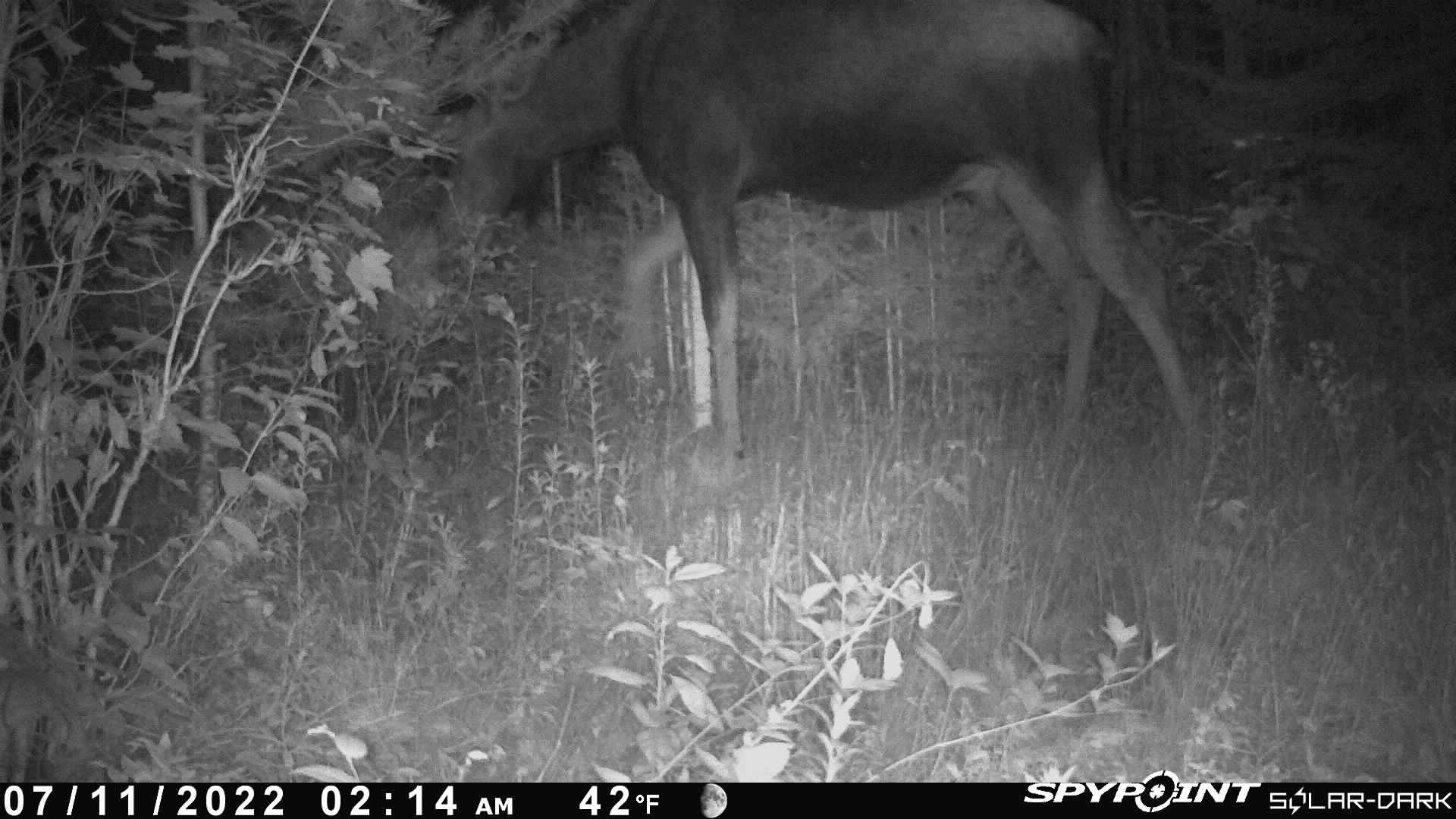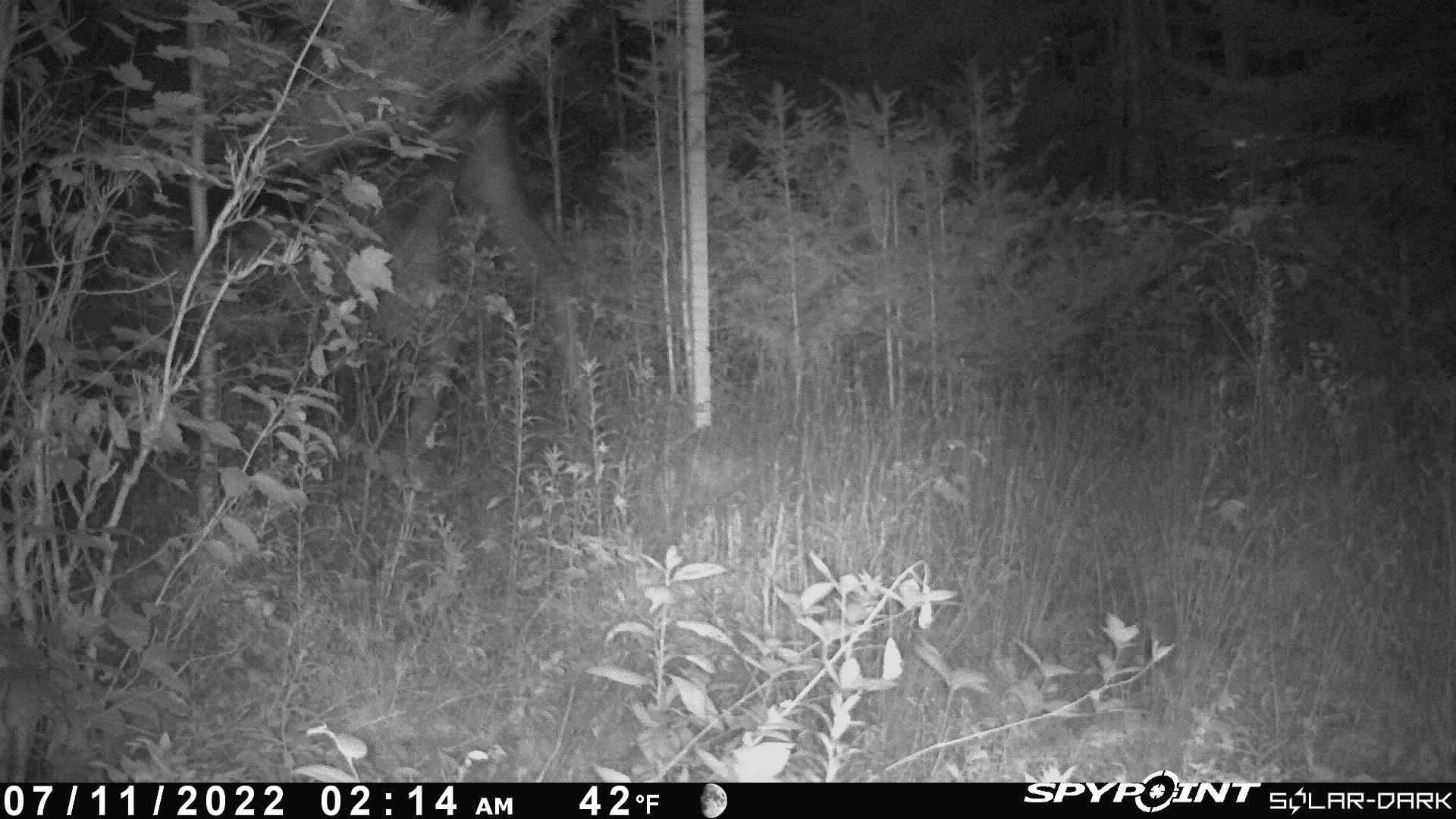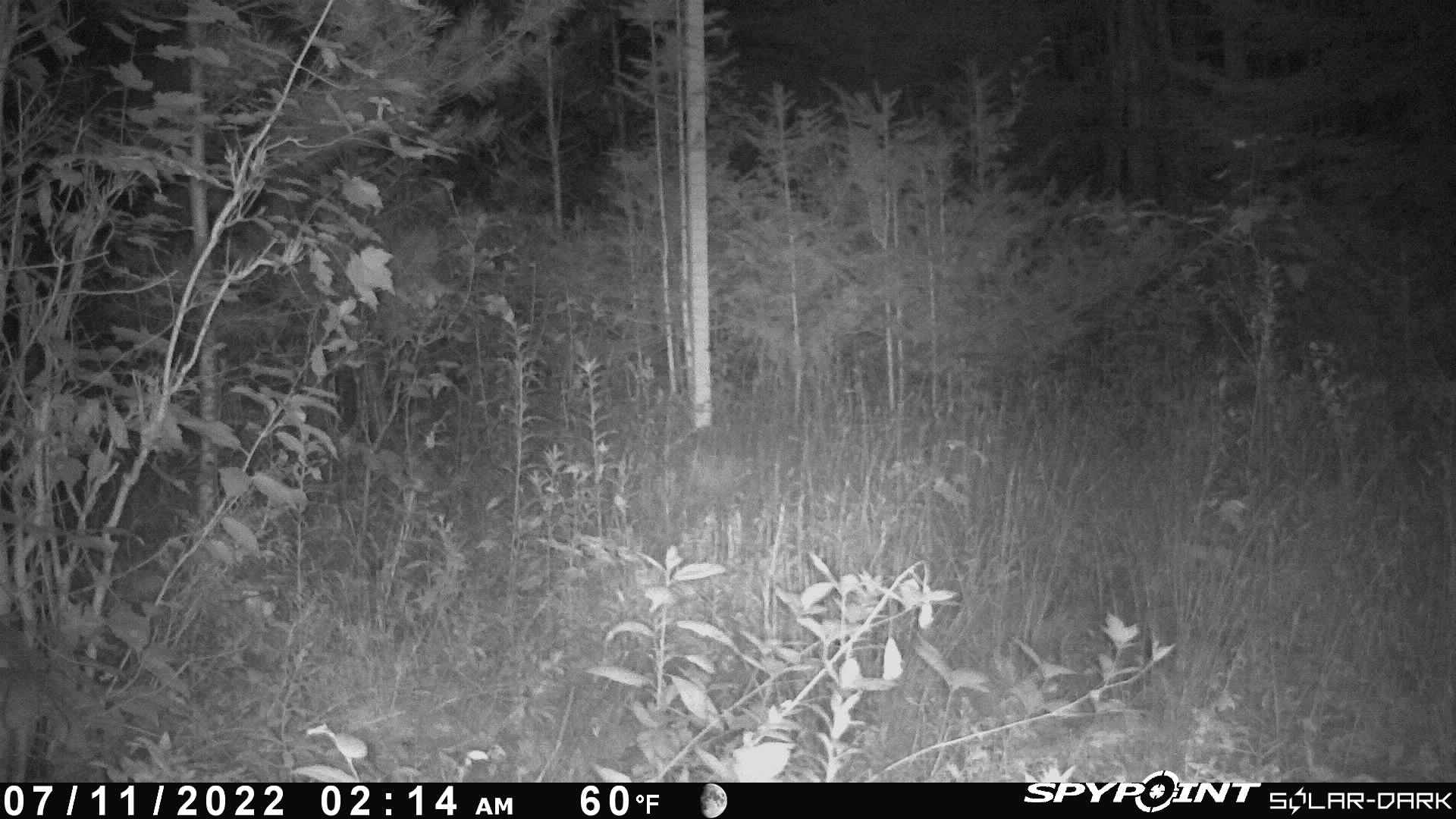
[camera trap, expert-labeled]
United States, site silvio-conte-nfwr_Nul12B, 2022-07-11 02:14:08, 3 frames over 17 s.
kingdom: Animalia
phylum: Chordata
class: Mammalia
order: Artiodactyla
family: Cervidae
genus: Alces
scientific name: Alces alces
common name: moose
Moose (Alces alces).